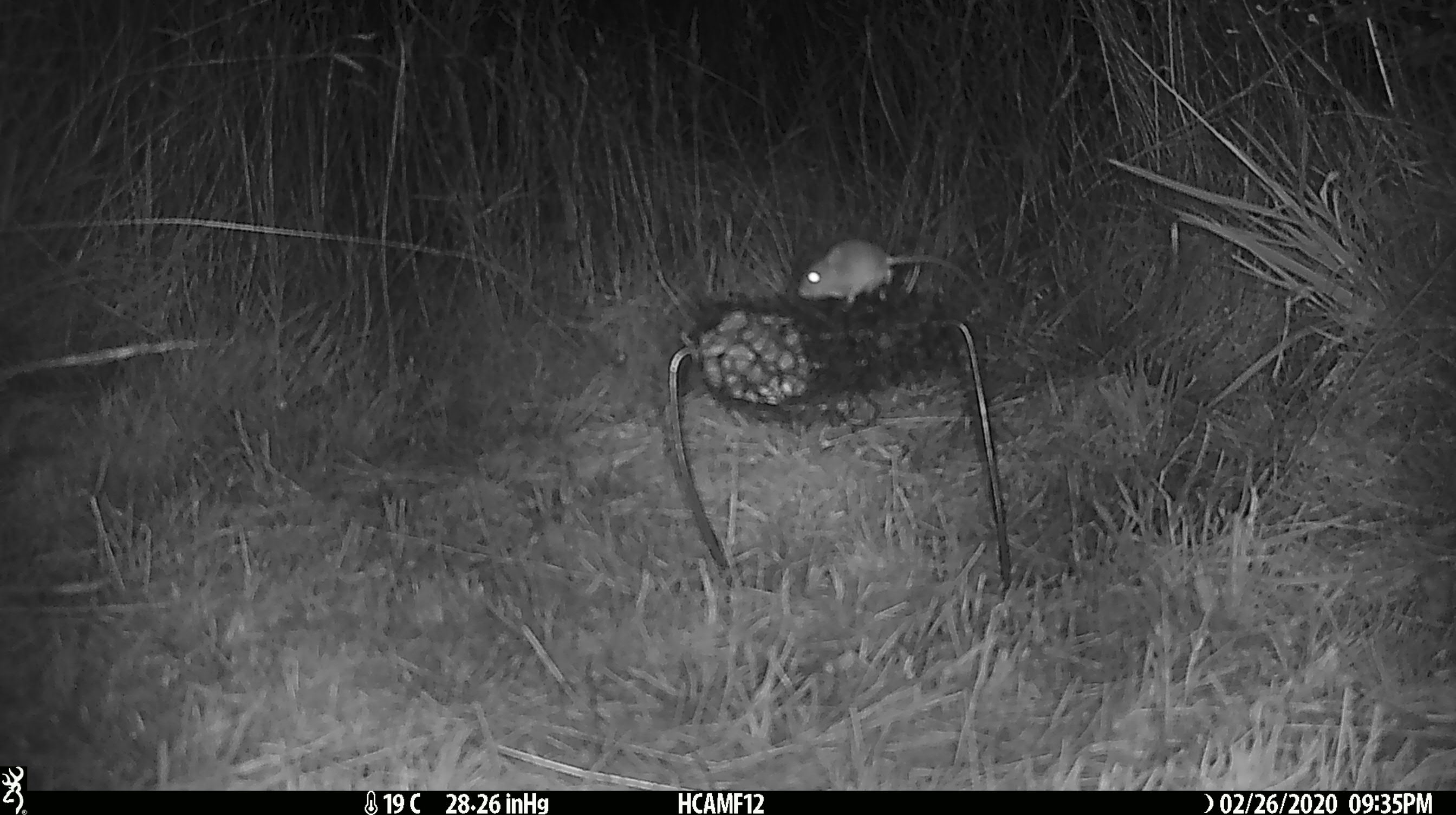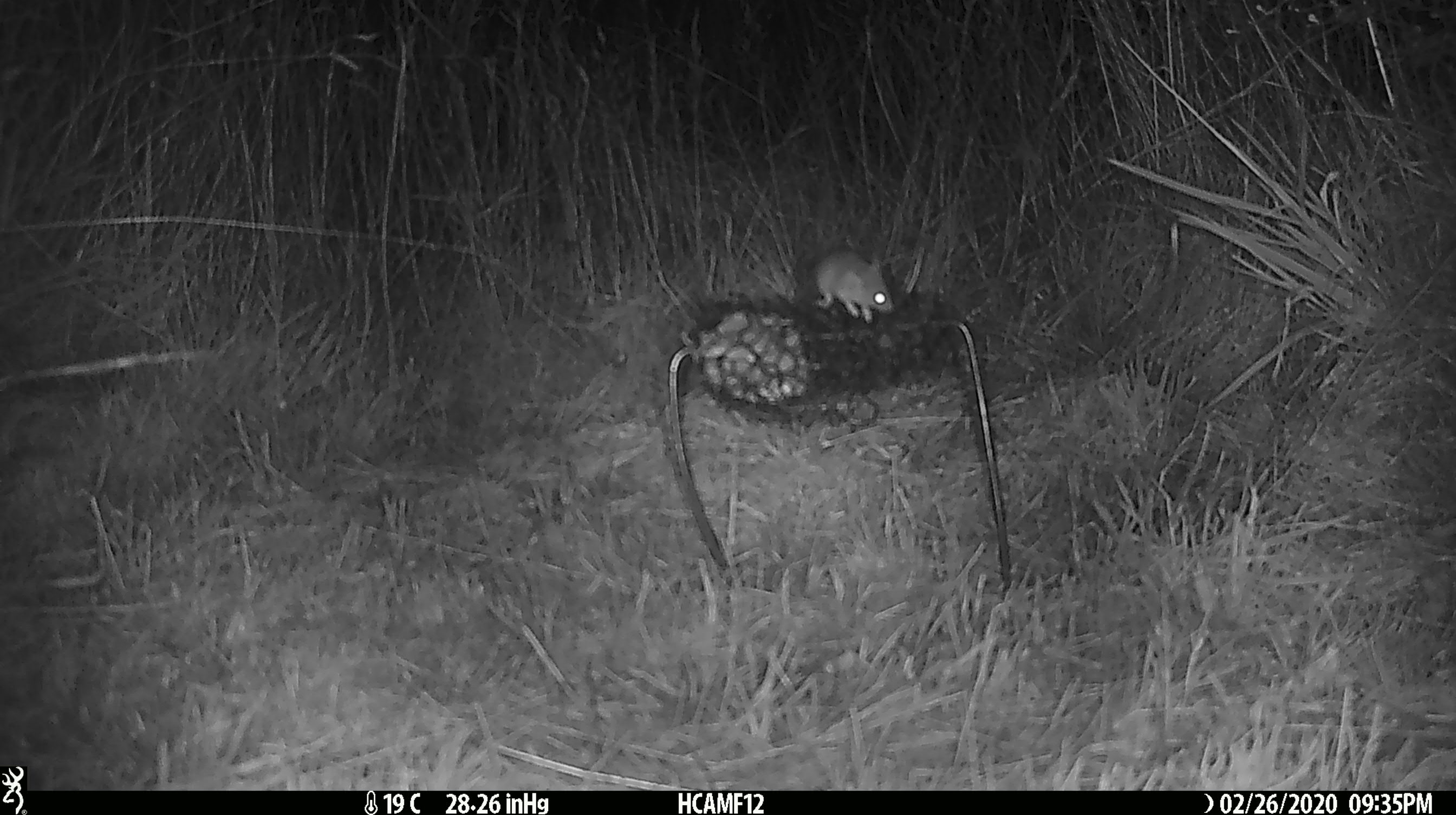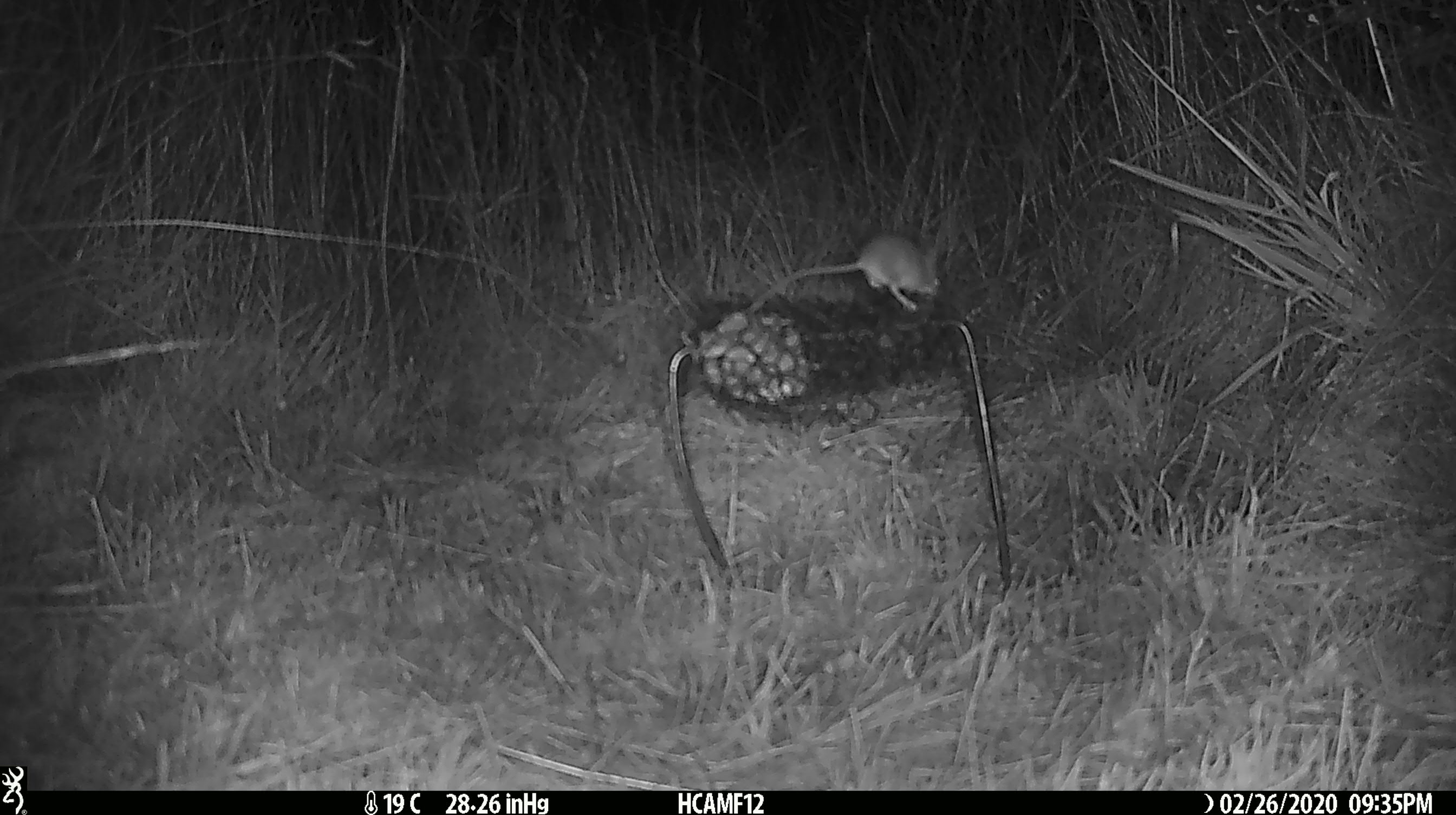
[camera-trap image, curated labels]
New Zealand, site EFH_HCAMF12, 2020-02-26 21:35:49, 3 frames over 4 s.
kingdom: Animalia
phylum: Chordata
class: Mammalia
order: Rodentia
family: Muridae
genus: Mus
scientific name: Mus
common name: mouse